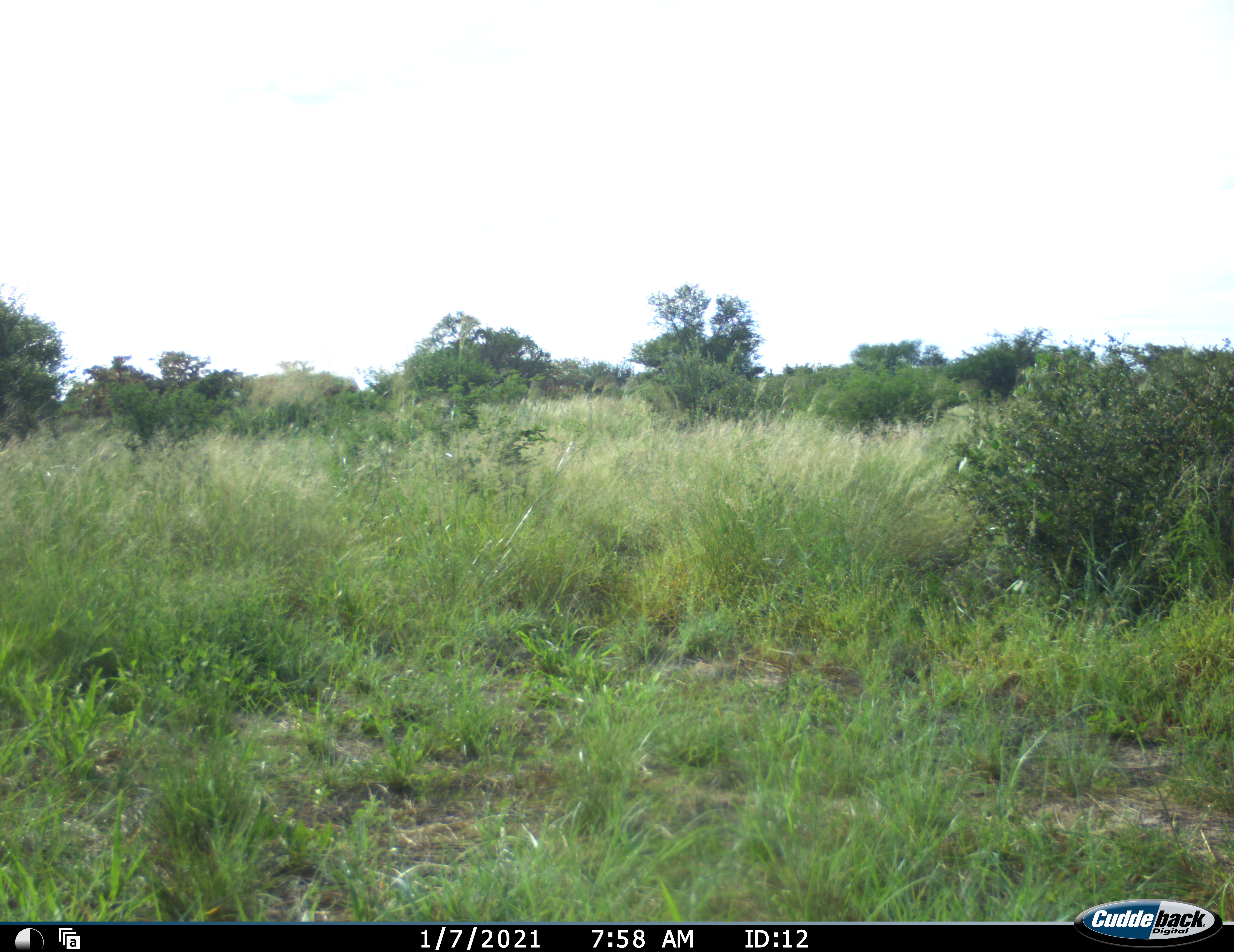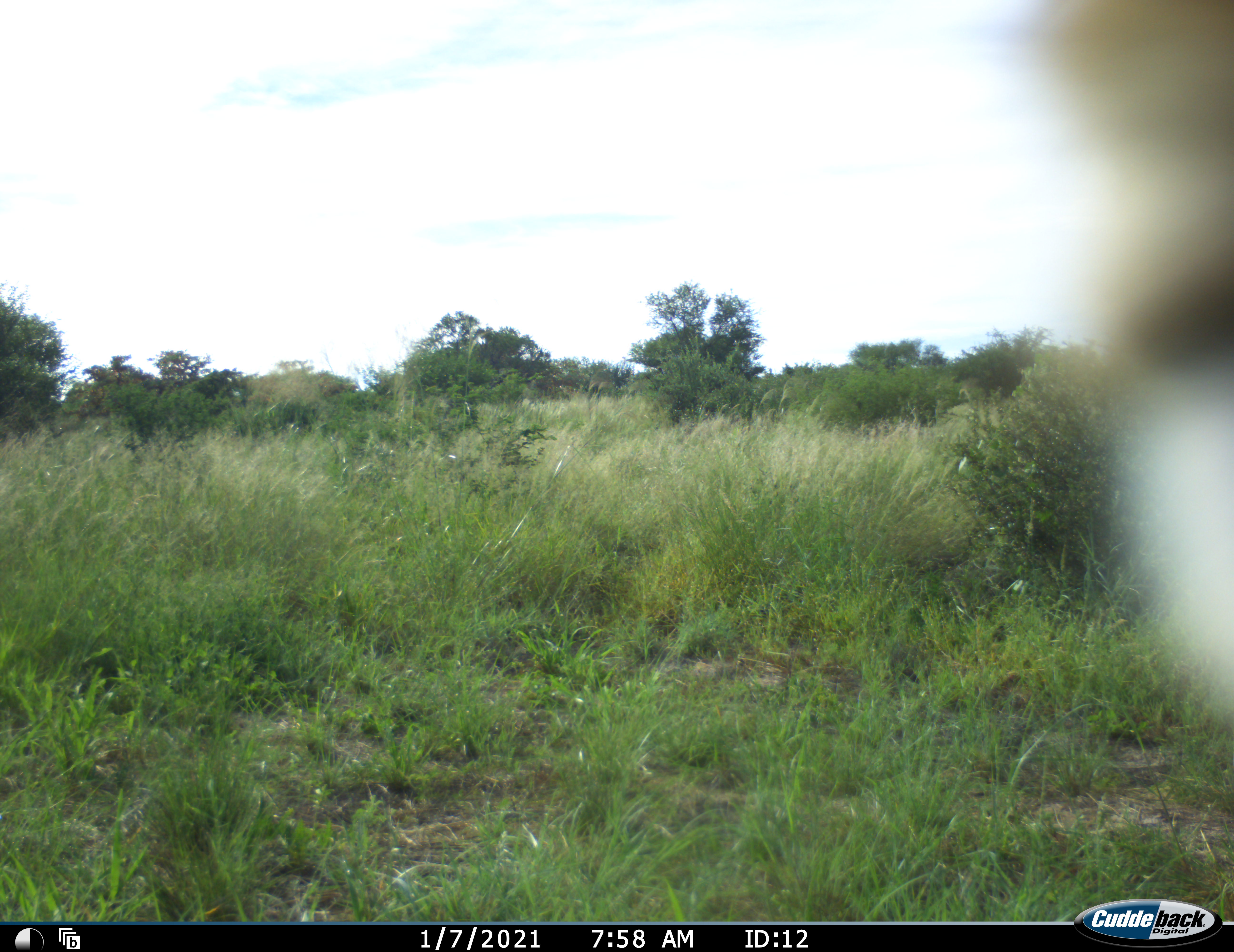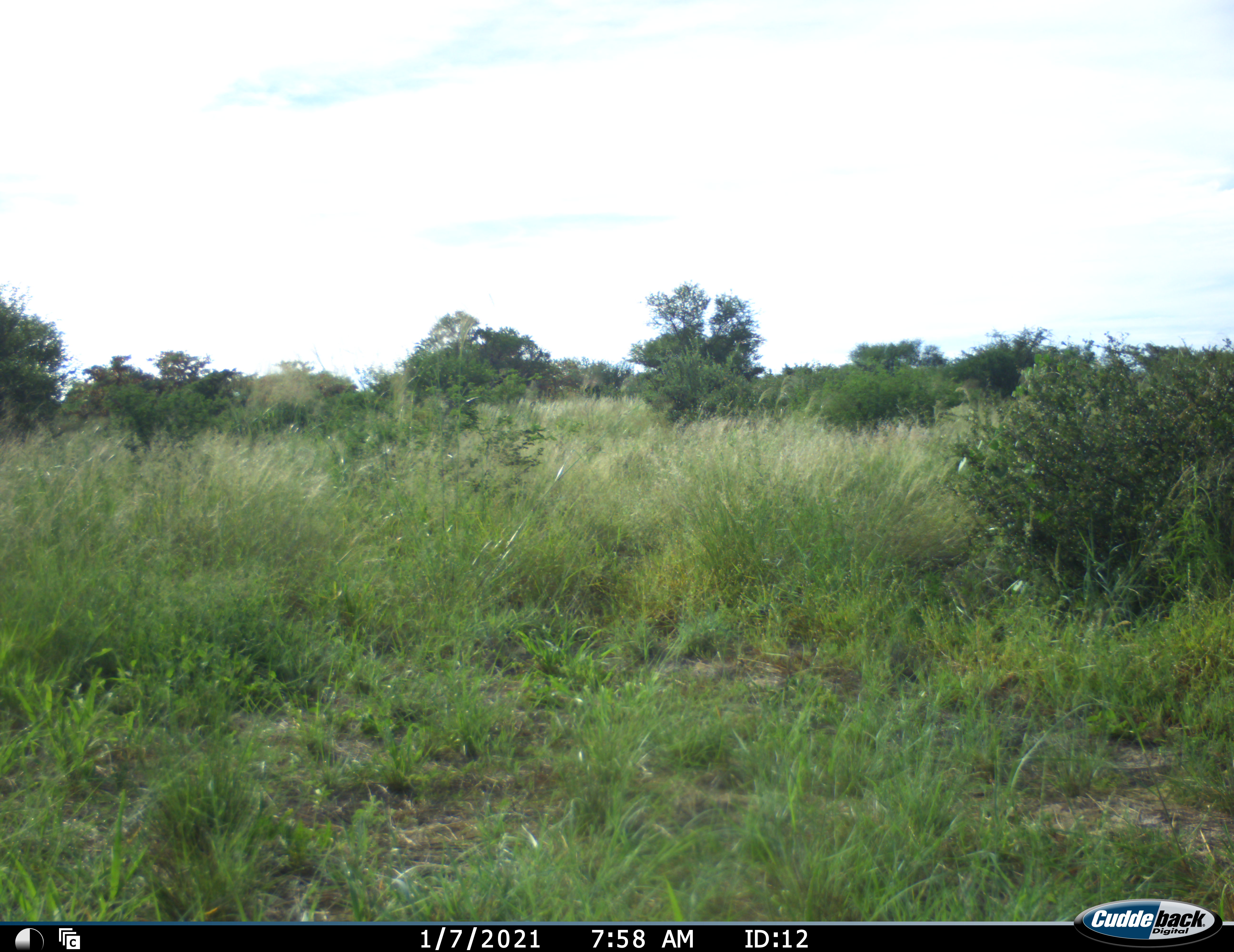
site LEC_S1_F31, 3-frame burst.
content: unidentified animal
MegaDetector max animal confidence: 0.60